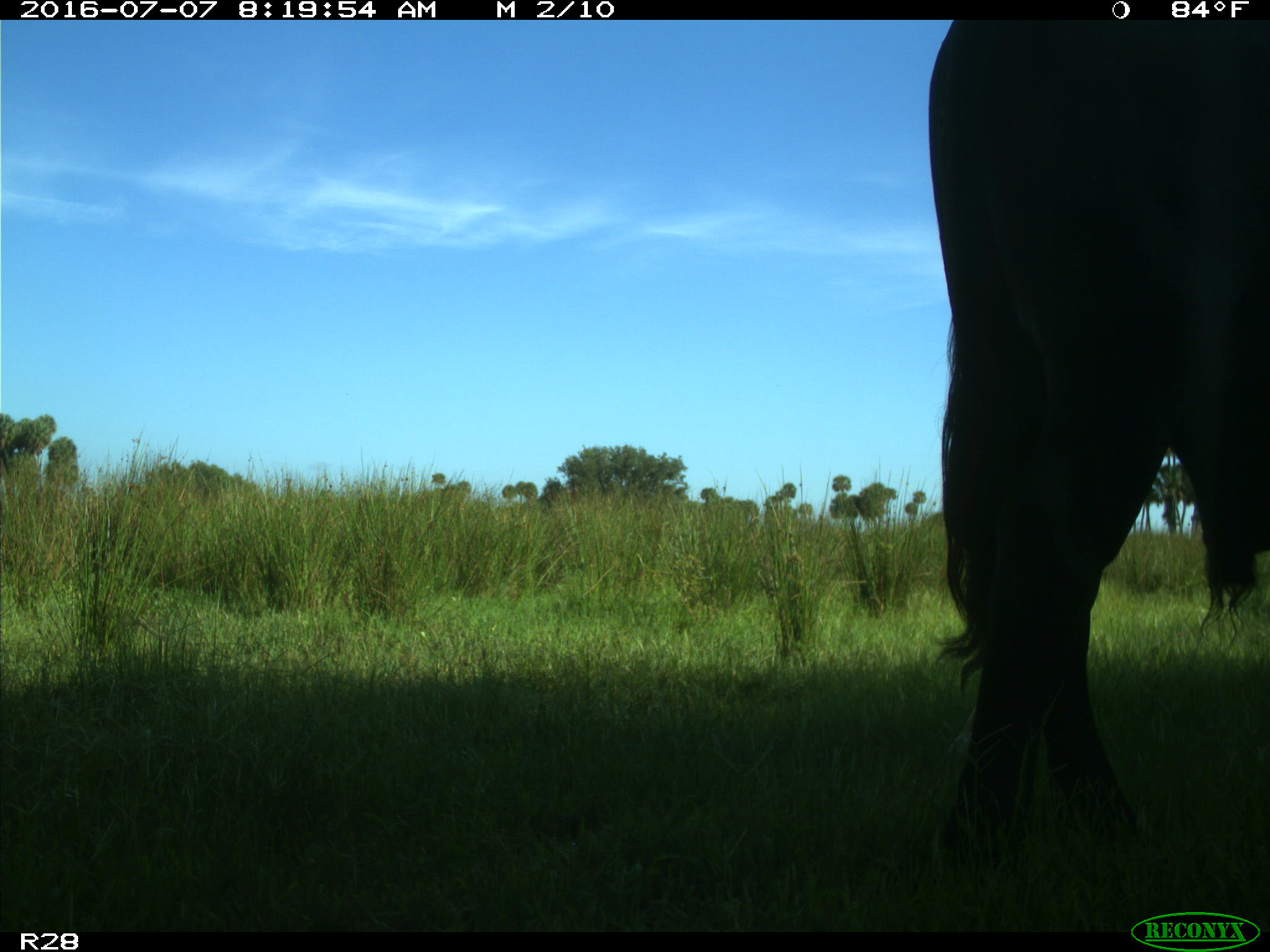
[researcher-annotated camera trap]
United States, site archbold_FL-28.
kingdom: Animalia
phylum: Chordata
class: Mammalia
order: Artiodactyla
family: Bovidae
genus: Bos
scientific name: Bos taurus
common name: domestic cow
Bos taurus (domestic cow).